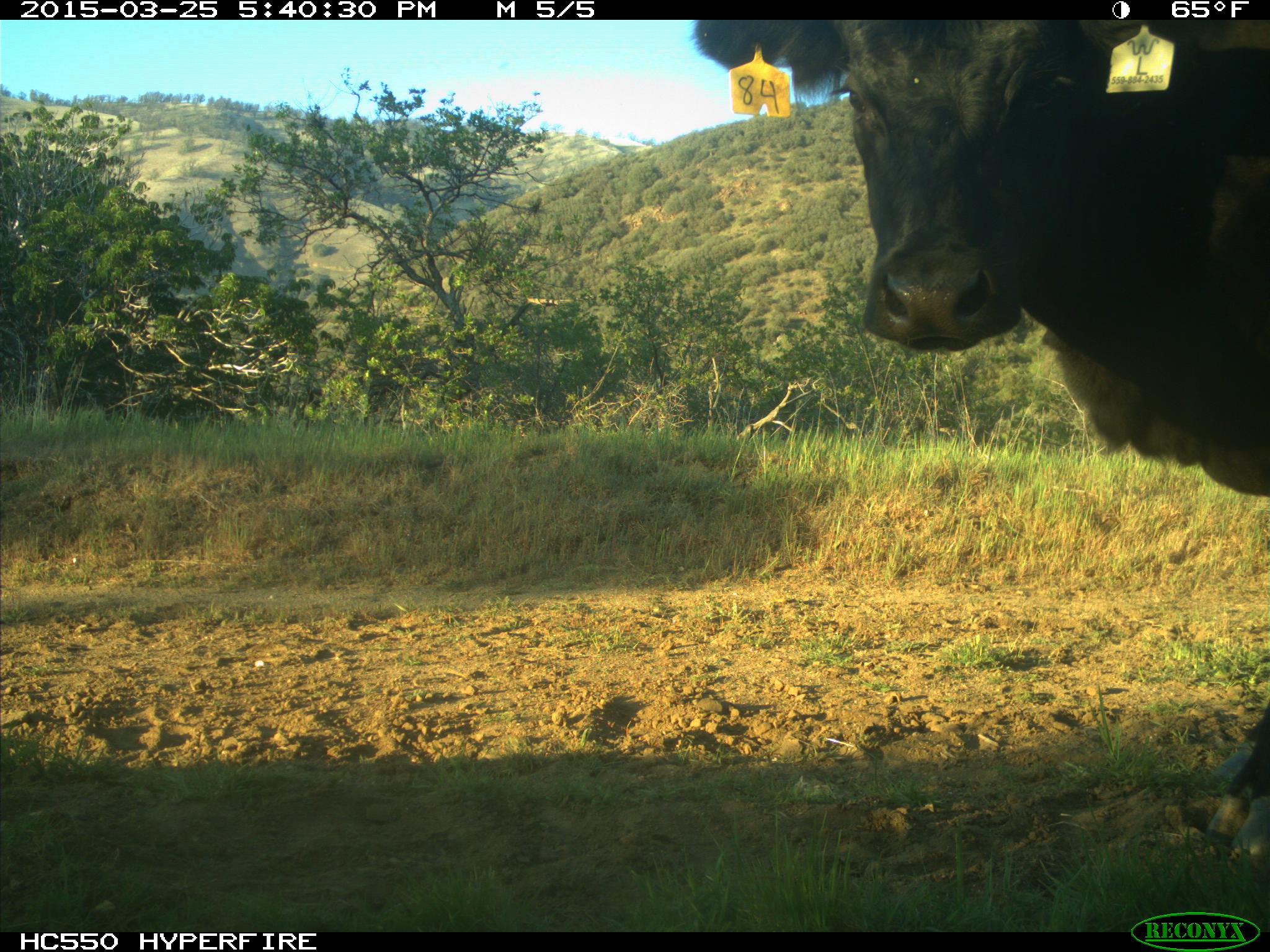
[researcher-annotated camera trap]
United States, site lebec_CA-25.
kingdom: Animalia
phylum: Chordata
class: Mammalia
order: Artiodactyla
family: Bovidae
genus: Bos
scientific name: Bos taurus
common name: domestic cow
Bos taurus (domestic cow).